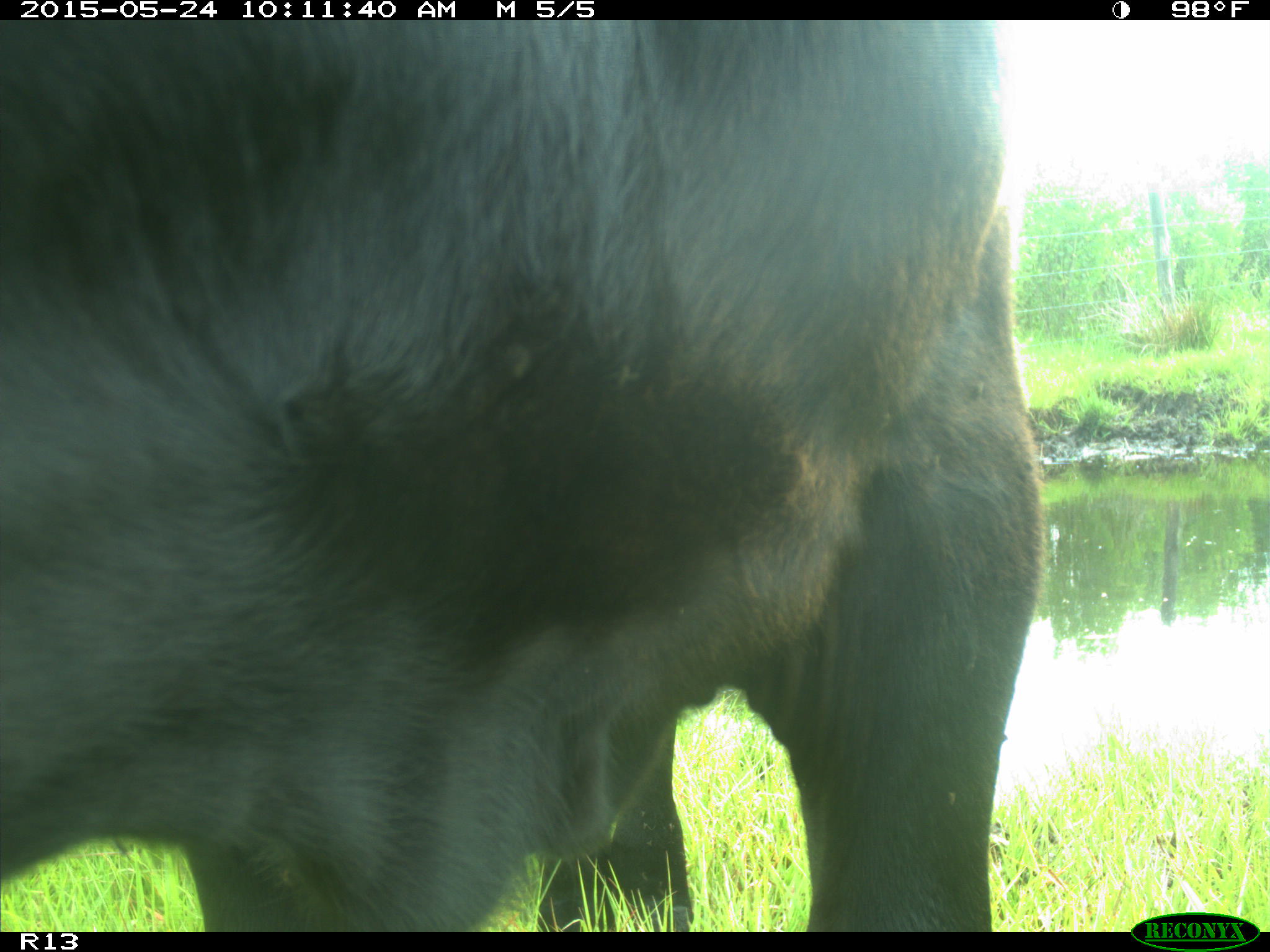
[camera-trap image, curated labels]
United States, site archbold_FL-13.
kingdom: Animalia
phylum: Chordata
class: Mammalia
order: Artiodactyla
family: Bovidae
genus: Bos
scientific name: Bos taurus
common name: domestic cow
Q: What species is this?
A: Bos taurus (domestic cow).